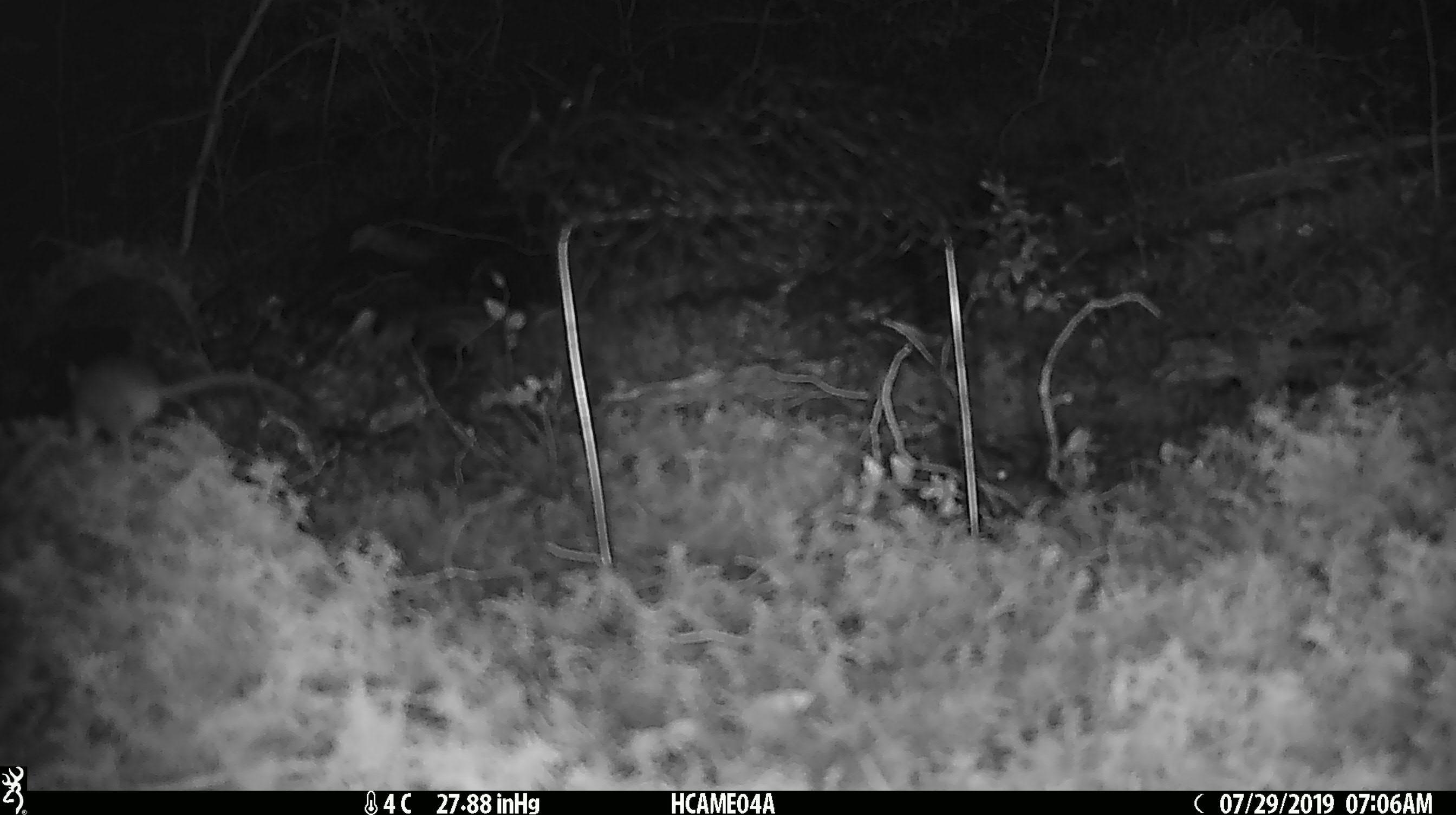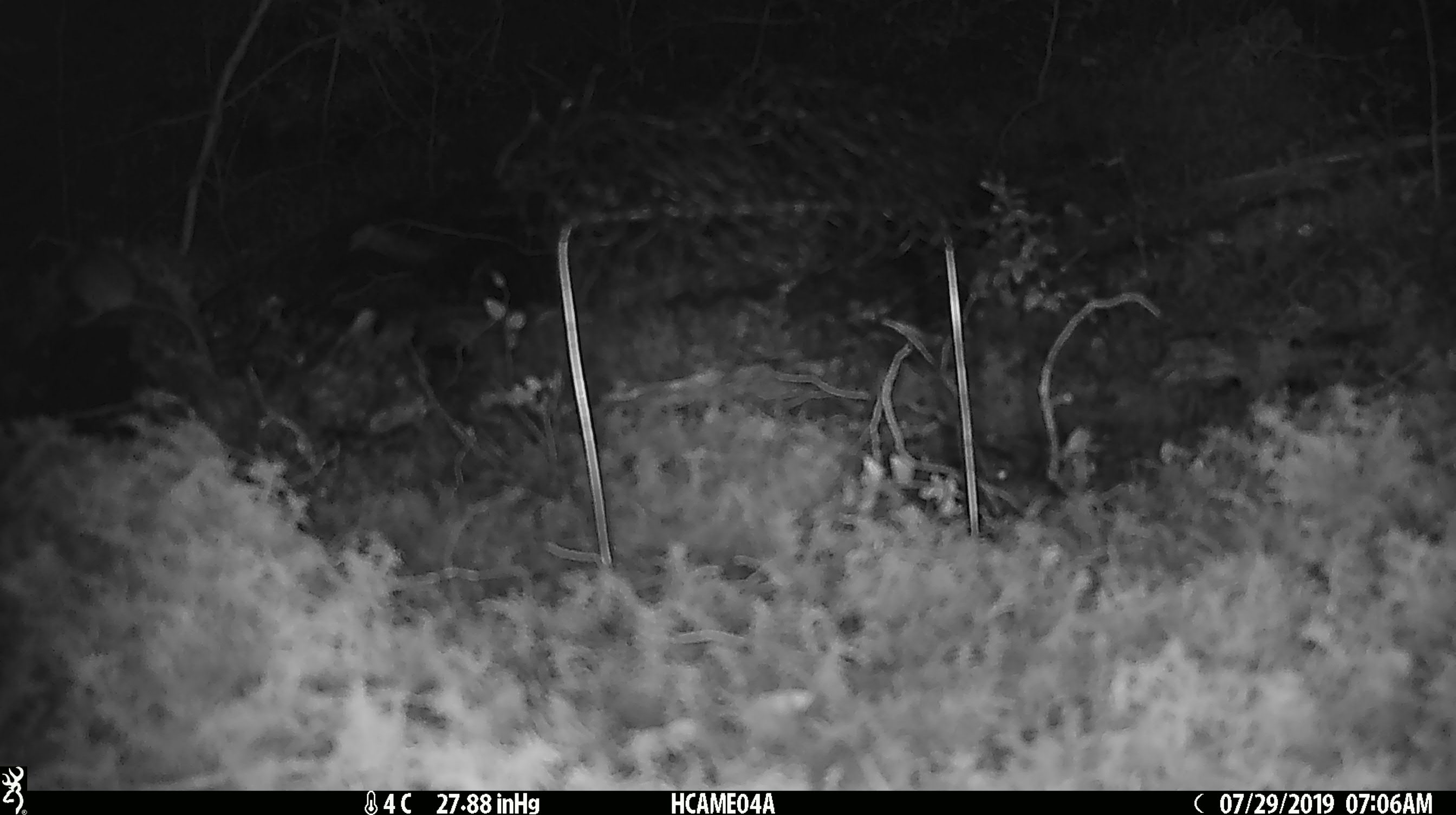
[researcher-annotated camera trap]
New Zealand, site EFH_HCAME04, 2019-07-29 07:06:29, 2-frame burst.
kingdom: Animalia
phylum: Chordata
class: Mammalia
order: Rodentia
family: Muridae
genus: Mus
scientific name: Mus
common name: mouse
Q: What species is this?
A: Mouse (Mus).